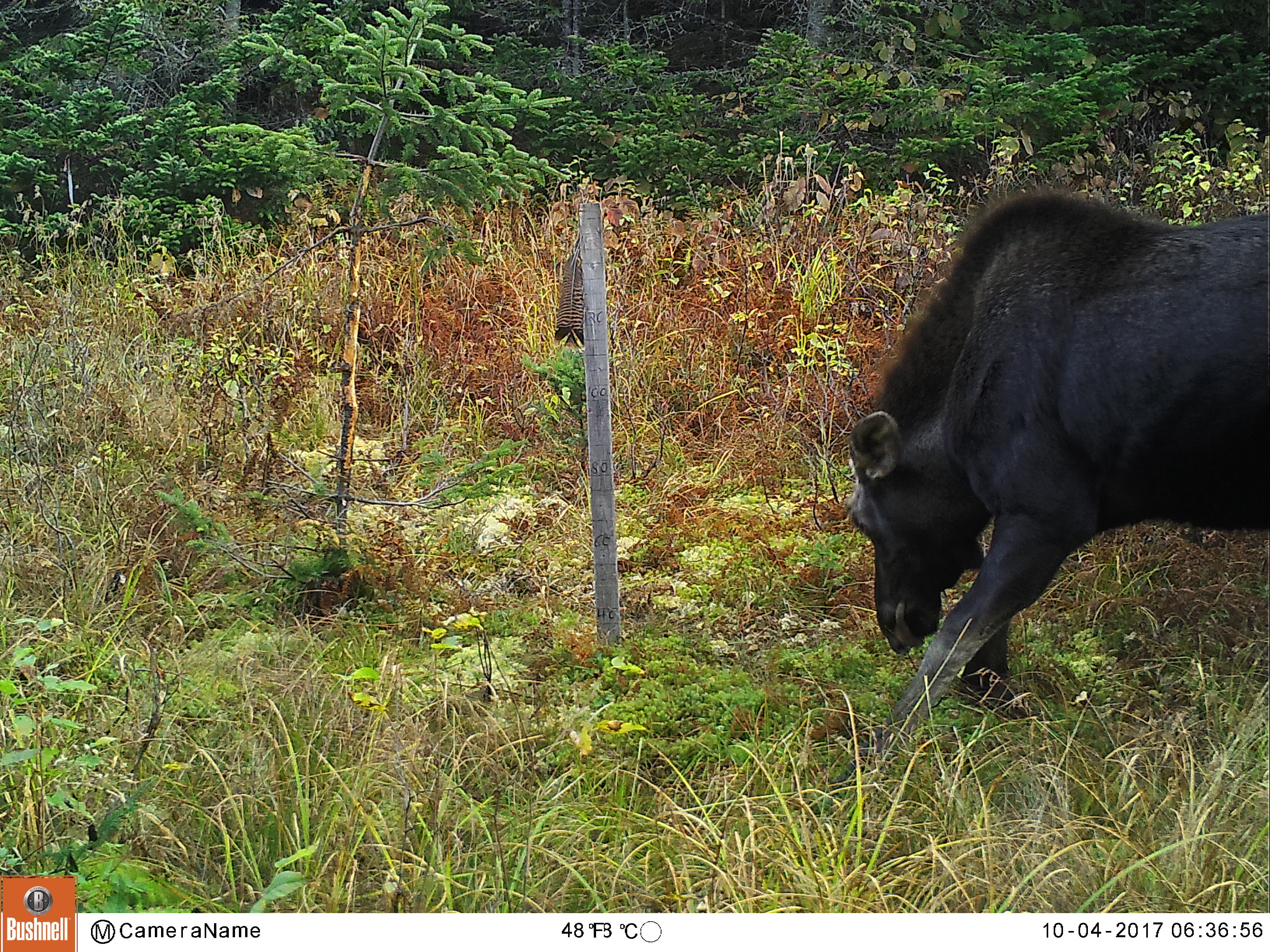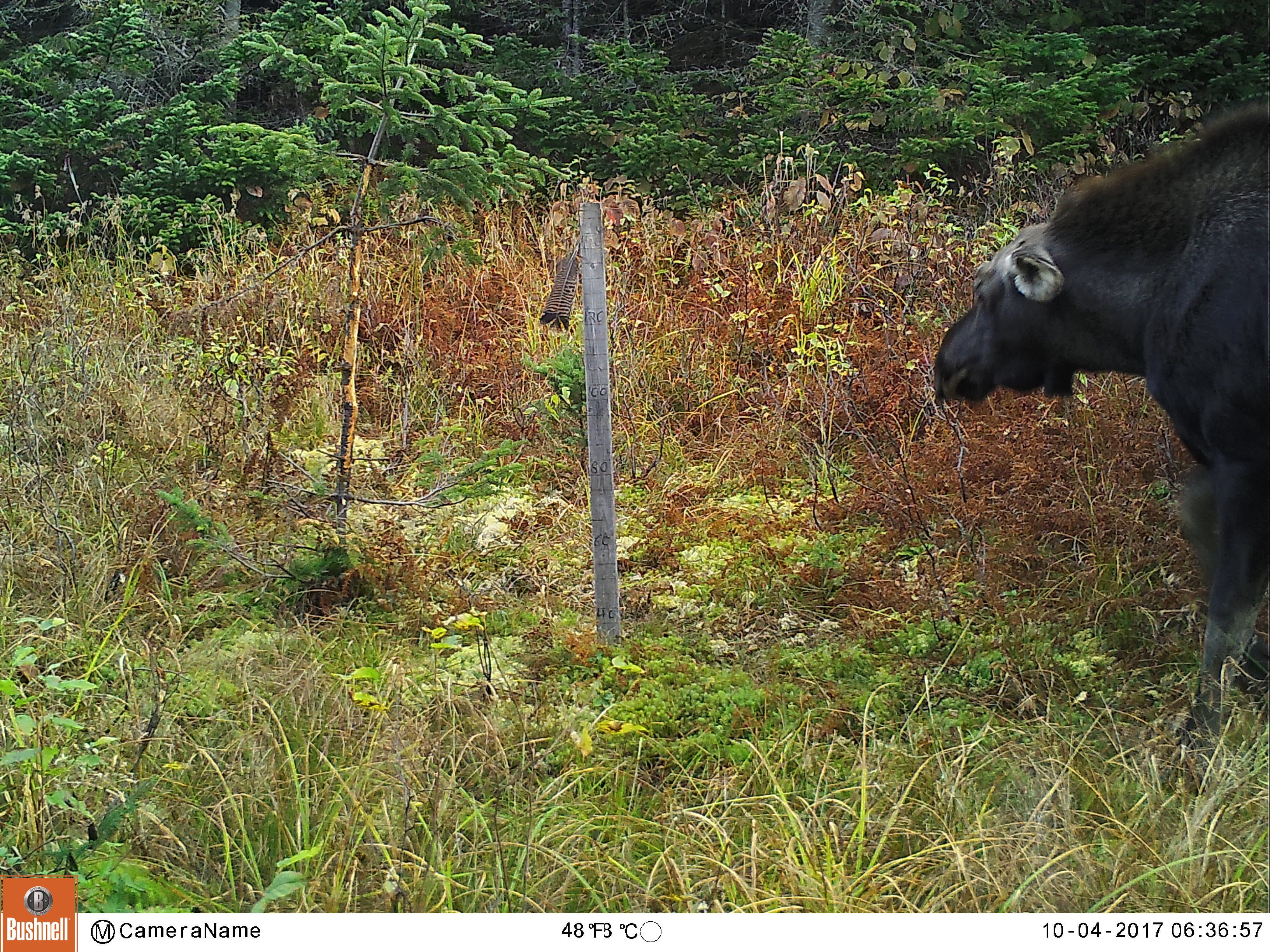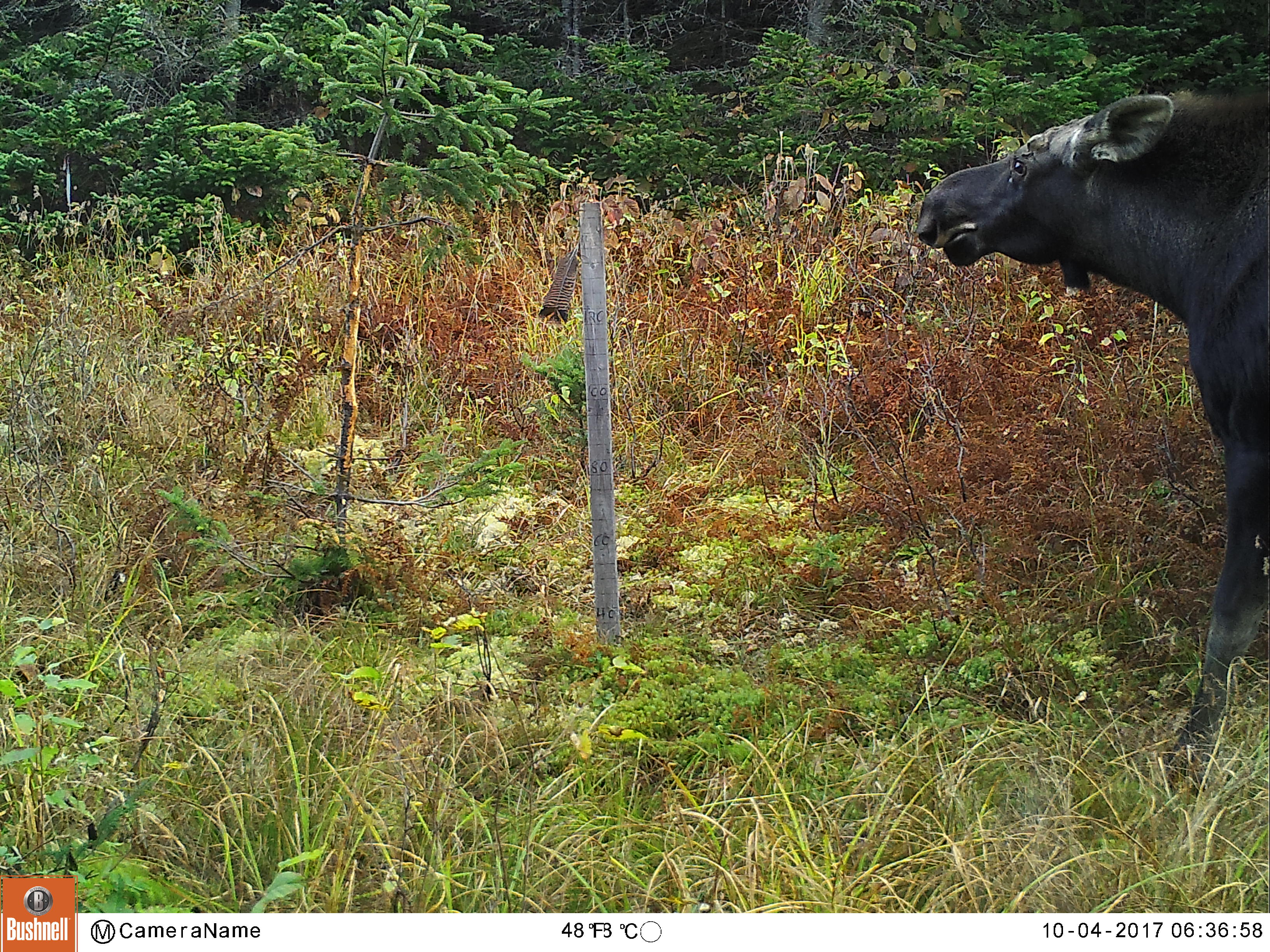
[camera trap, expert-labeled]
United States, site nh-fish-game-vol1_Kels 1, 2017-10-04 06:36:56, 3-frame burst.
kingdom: Animalia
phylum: Chordata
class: Mammalia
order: Artiodactyla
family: Cervidae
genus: Alces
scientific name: Alces alces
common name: moose